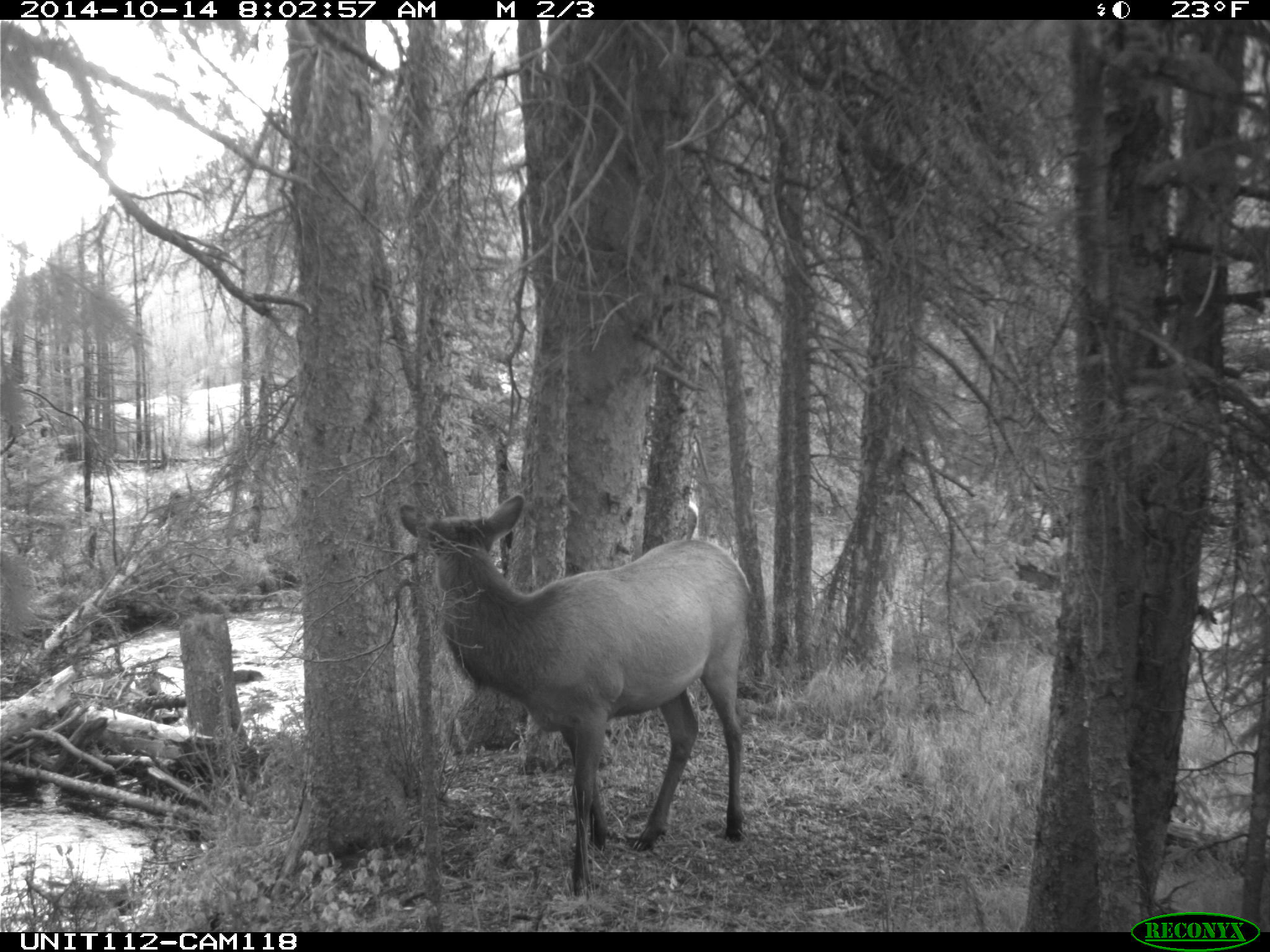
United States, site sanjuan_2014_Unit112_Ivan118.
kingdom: Animalia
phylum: Chordata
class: Mammalia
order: Artiodactyla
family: Cervidae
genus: Cervus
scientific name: Cervus elaphus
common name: red deer